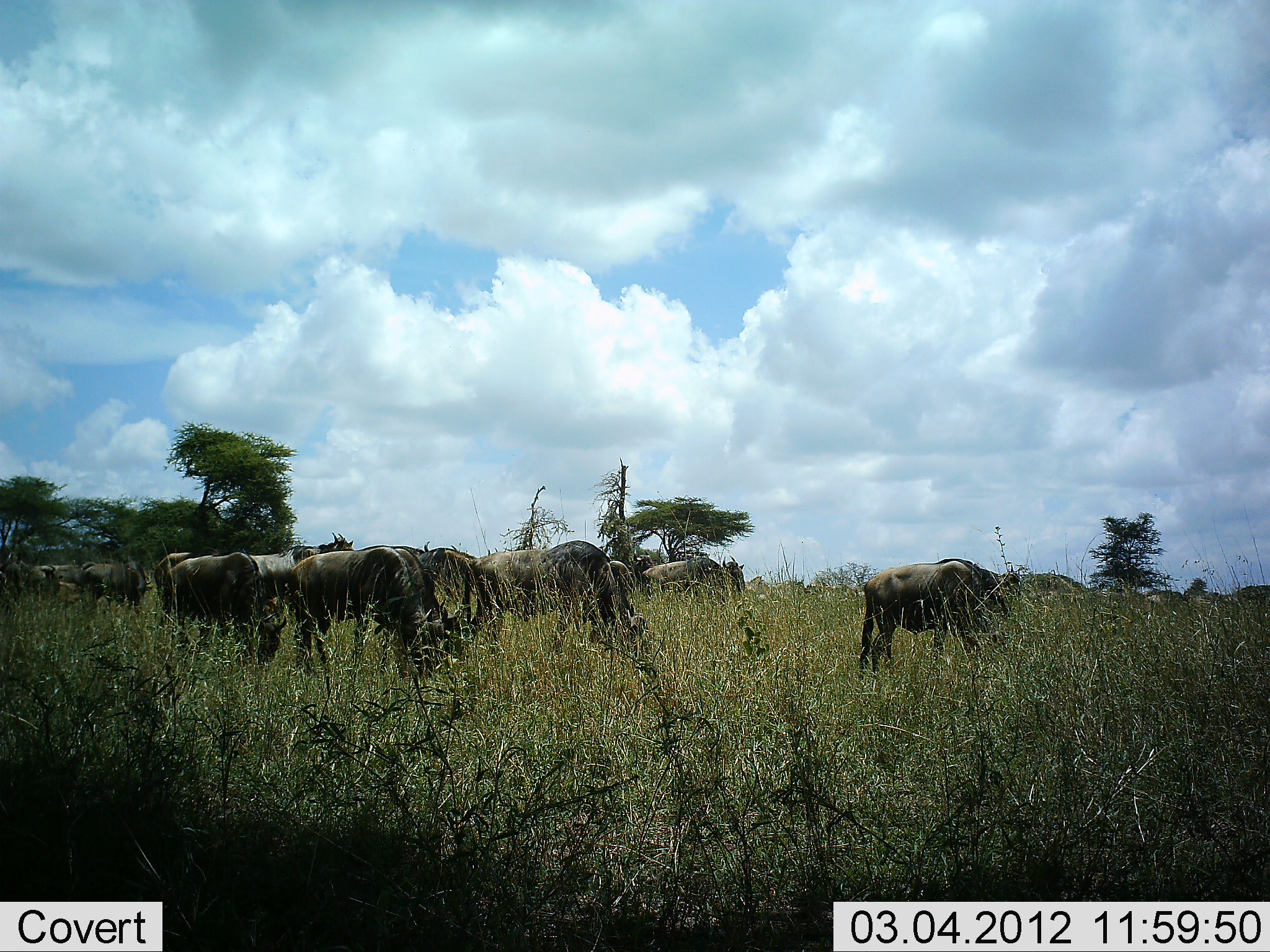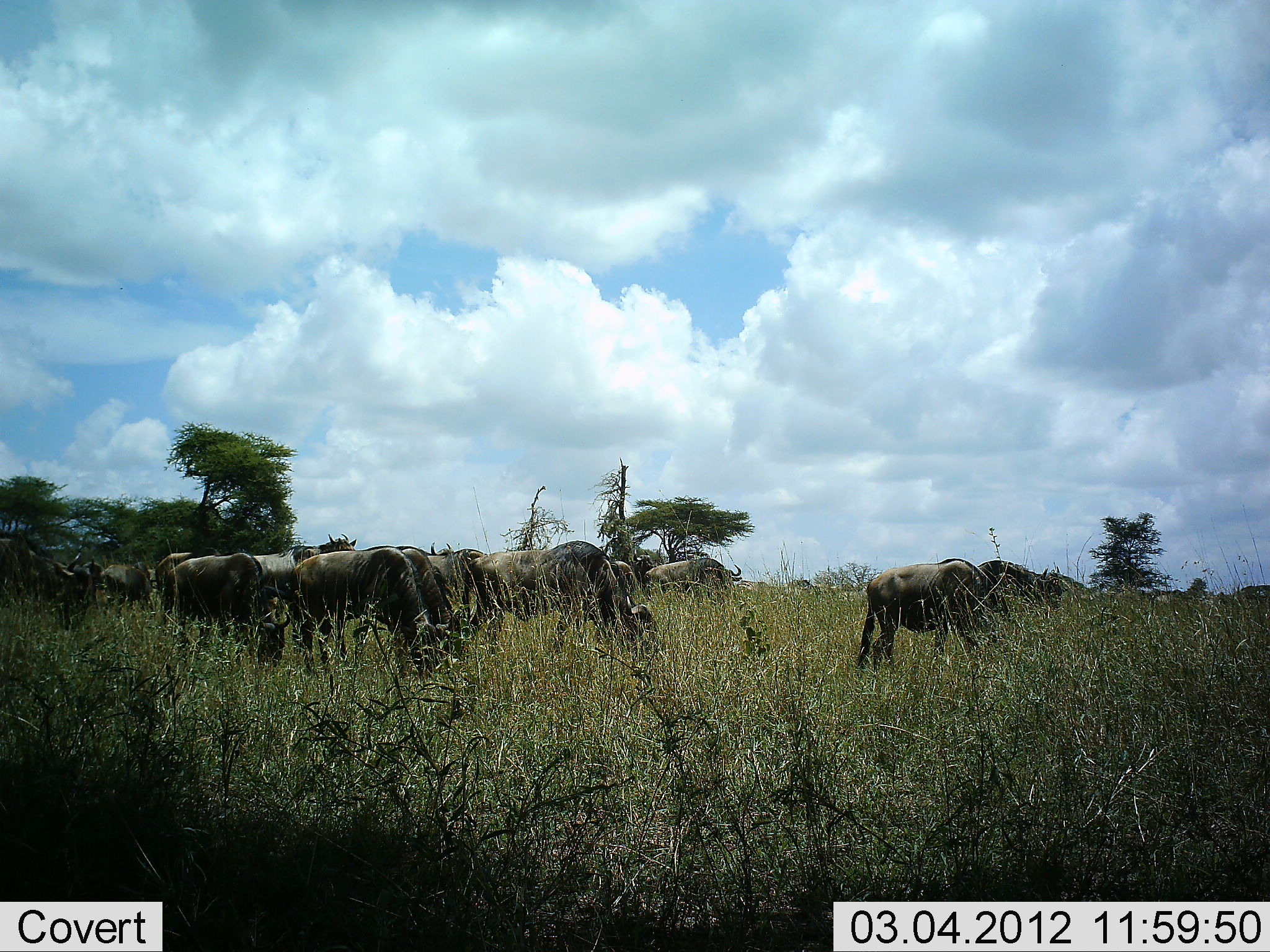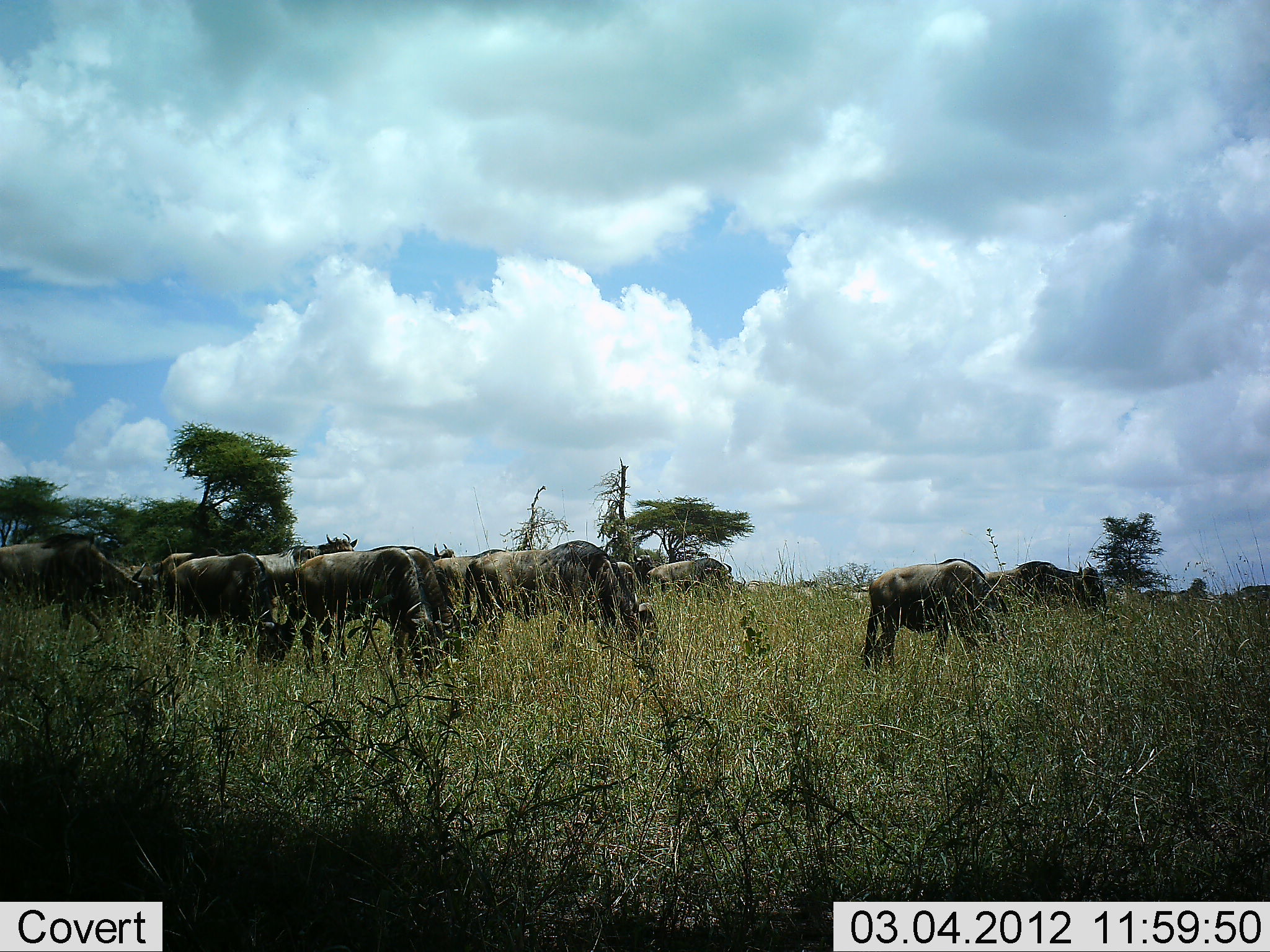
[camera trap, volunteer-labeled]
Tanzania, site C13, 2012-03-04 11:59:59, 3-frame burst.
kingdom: Animalia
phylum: Chordata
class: Mammalia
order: Artiodactyla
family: Bovidae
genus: Connochaetes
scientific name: Connochaetes taurinus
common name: blue wildebeest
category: wildebeest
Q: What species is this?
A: Wildebeest (blue wildebeest) (Connochaetes taurinus).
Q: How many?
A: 11-50.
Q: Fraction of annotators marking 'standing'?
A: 22%.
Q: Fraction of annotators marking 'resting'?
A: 0%.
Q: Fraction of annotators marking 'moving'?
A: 47%.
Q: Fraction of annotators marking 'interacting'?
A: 0%.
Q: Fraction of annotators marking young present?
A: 0%.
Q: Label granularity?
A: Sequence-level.